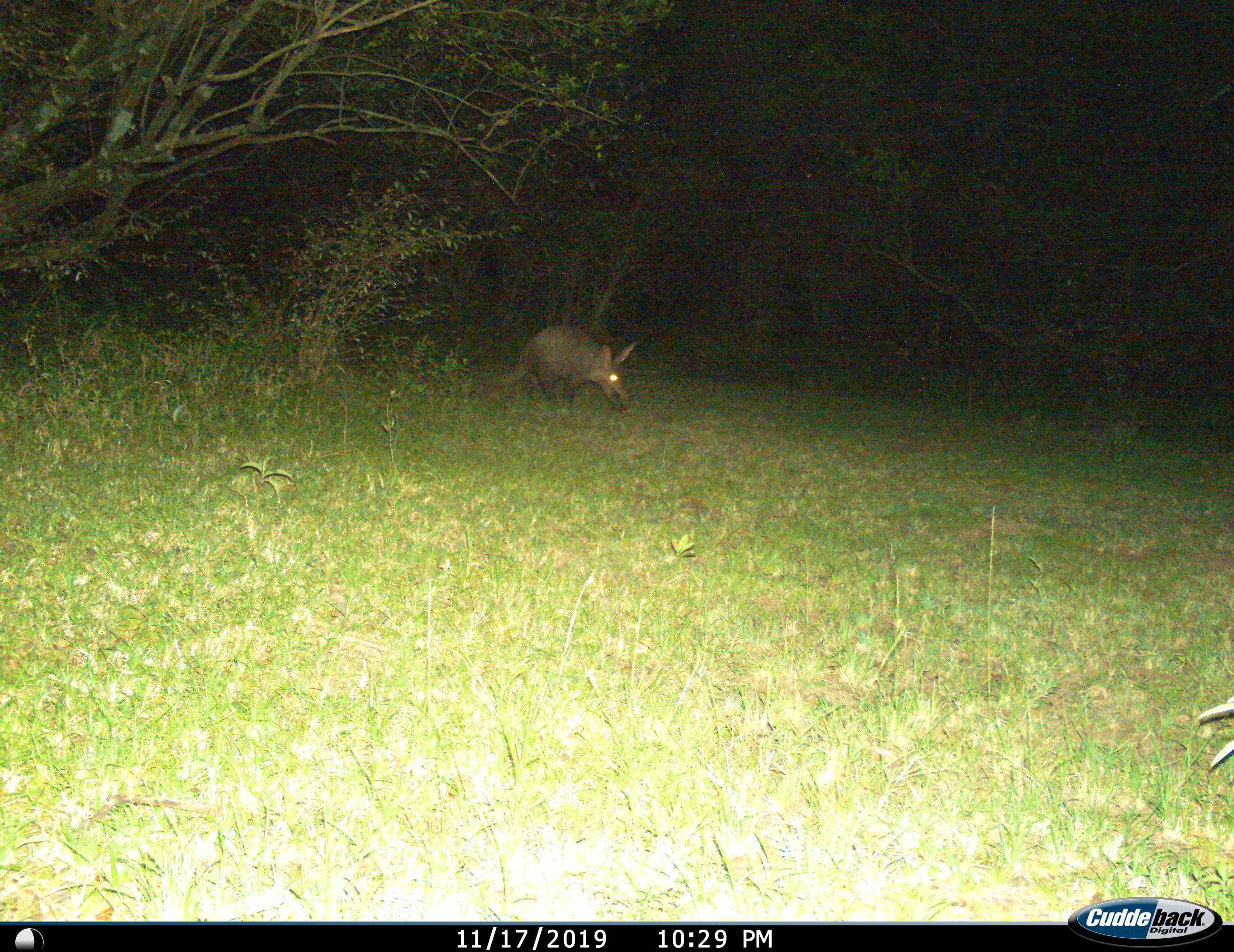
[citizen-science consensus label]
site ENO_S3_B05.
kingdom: Animalia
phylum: Chordata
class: Mammalia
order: Tubulidentata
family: Orycteropodidae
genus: Orycteropus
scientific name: Orycteropus afer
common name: aardvark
Aardvark (Orycteropus afer), count 1. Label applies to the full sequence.